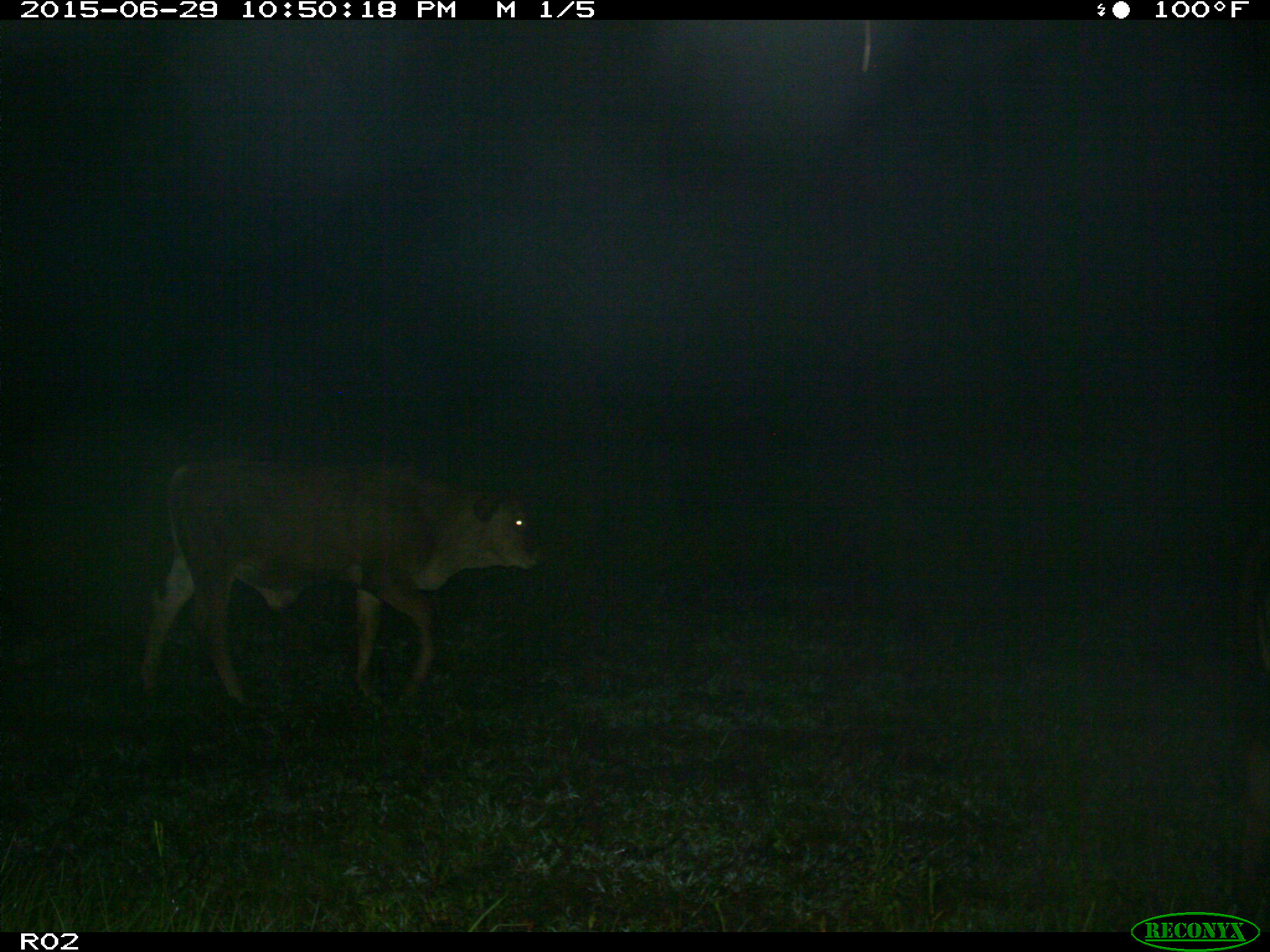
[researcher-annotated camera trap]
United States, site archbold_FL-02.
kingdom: Animalia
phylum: Chordata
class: Mammalia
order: Artiodactyla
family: Bovidae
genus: Bos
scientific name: Bos taurus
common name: domestic cow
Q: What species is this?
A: Bos taurus (domestic cow).